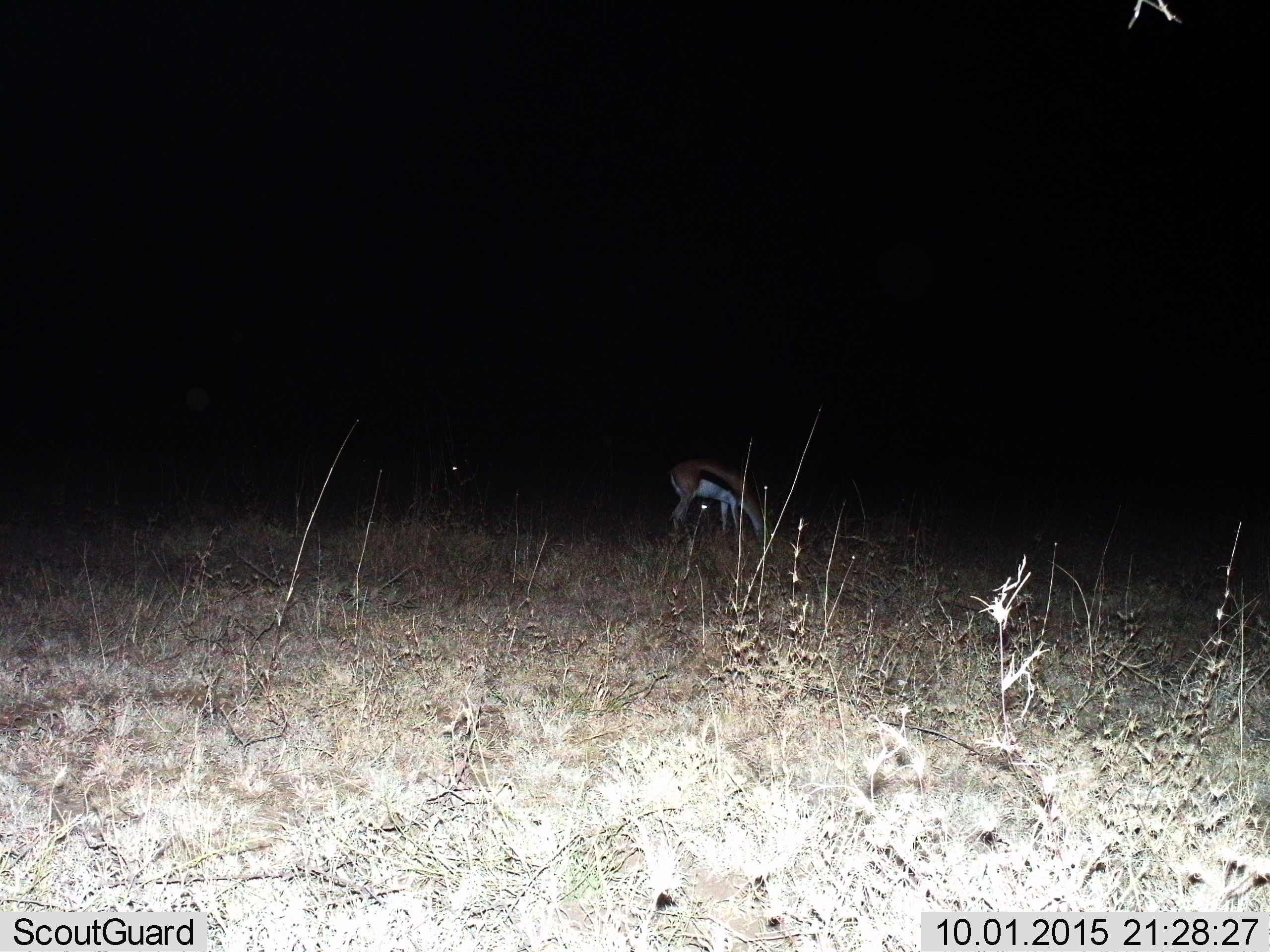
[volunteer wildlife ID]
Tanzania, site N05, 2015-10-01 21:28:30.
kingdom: Animalia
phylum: Chordata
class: Mammalia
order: Artiodactyla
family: Bovidae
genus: Eudorcas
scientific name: Eudorcas thomsonii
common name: thomson's gazelle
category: gazellethomsons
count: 1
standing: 33%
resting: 11%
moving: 0%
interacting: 0%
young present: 0%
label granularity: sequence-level